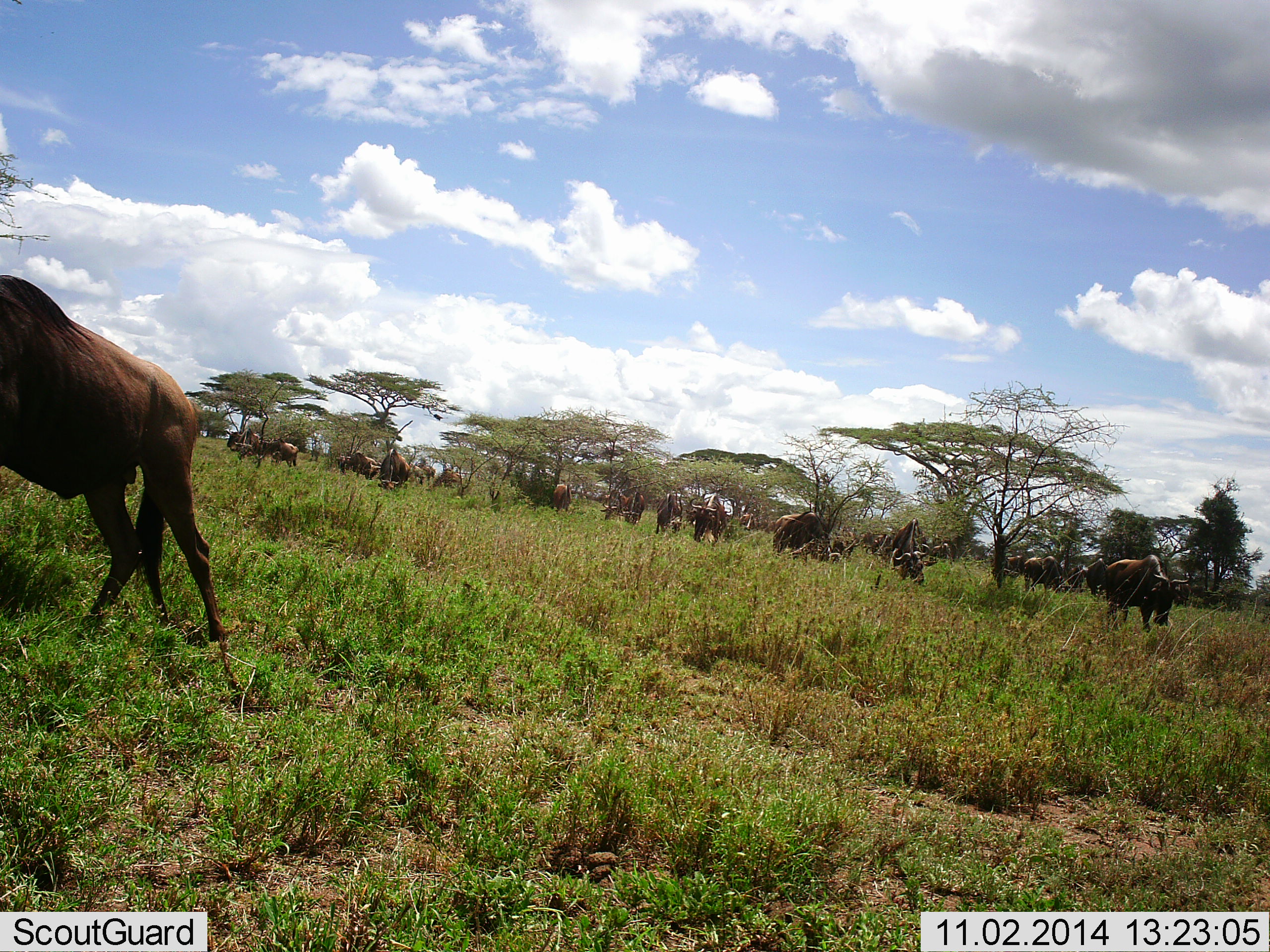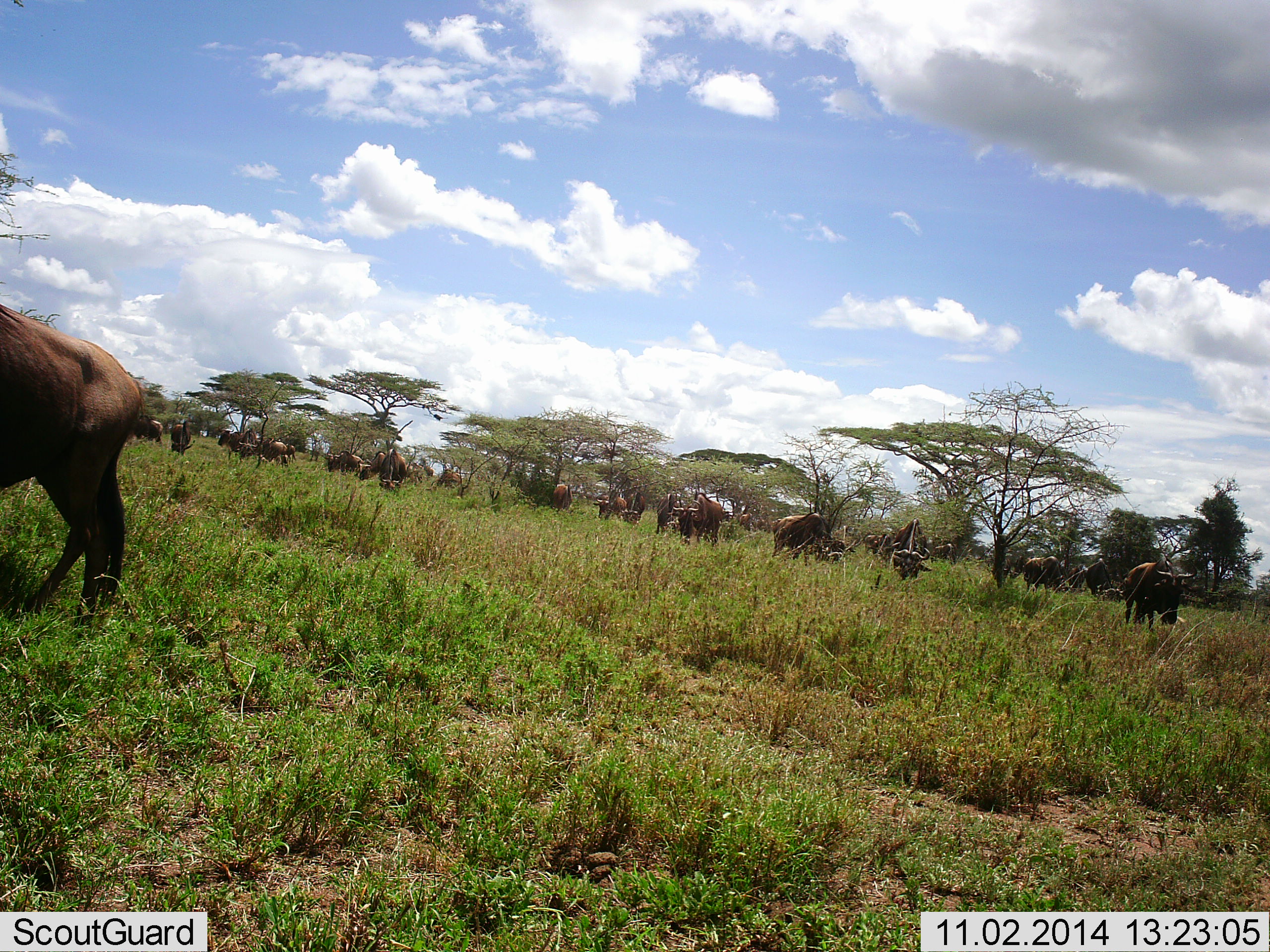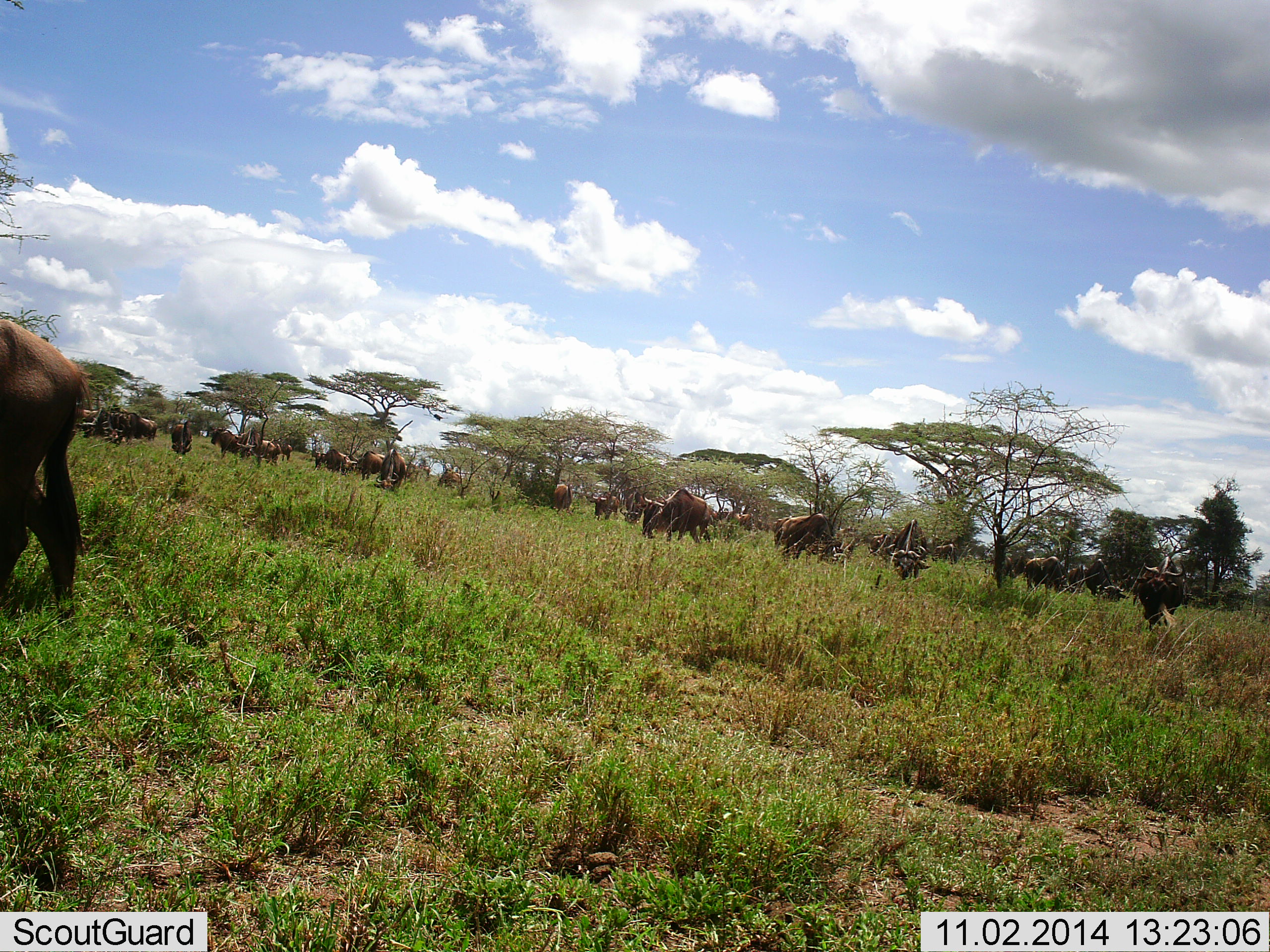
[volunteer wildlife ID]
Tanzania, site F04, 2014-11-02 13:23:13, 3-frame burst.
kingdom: Animalia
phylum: Chordata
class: Mammalia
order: Artiodactyla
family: Bovidae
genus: Connochaetes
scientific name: Connochaetes taurinus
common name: blue wildebeest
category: wildebeest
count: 11-50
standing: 60%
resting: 0%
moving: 60%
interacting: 20%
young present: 0%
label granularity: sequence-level